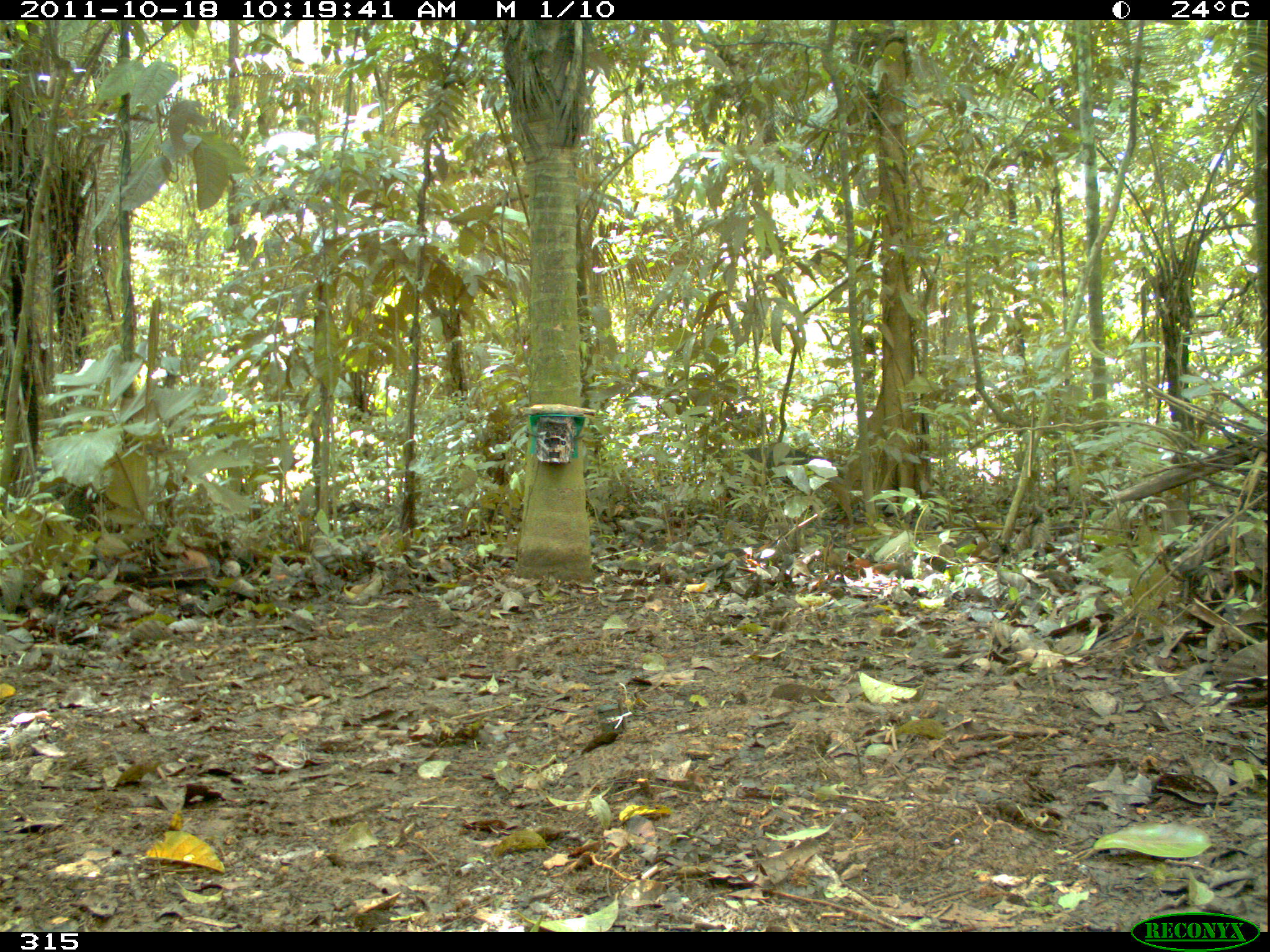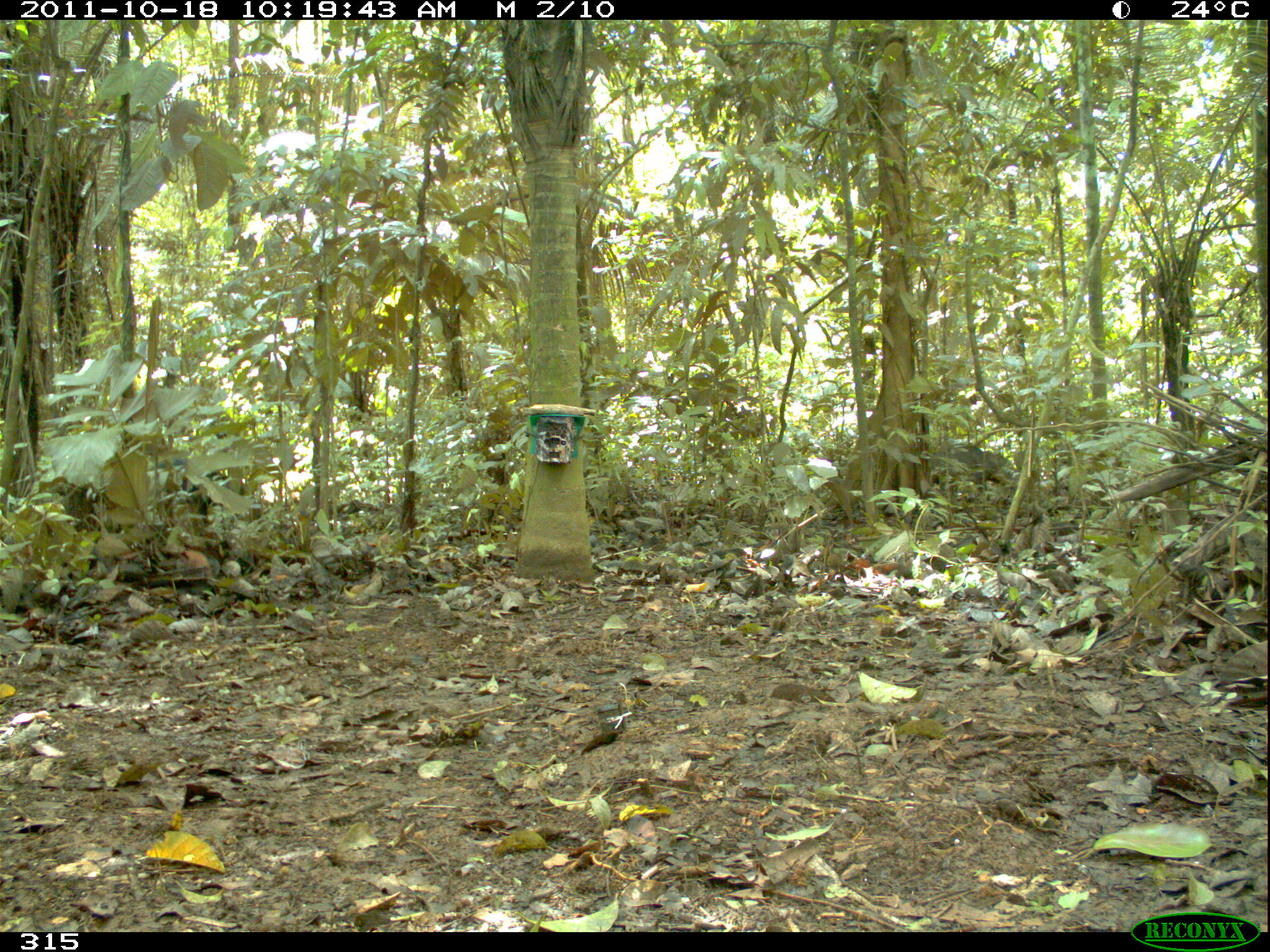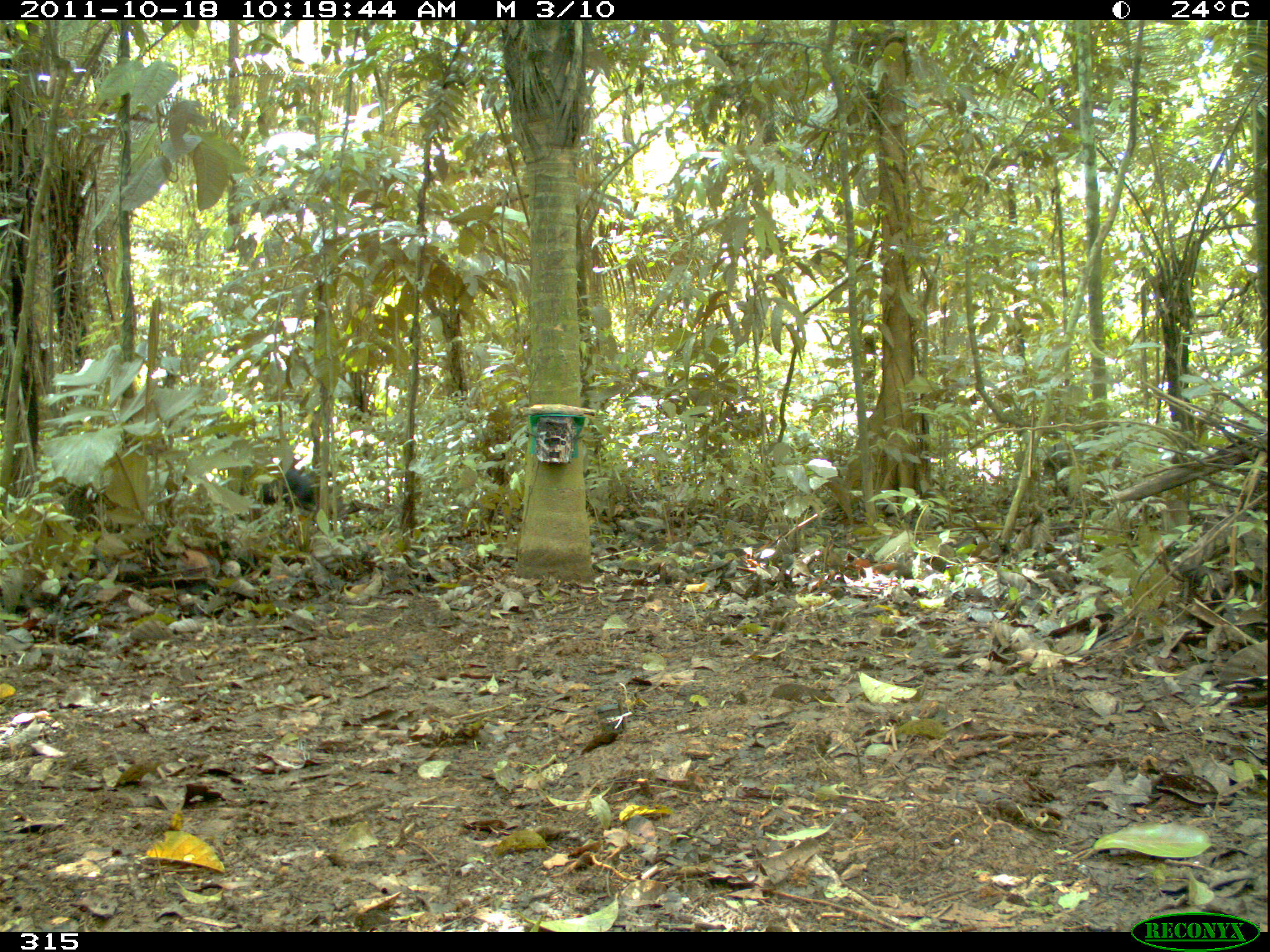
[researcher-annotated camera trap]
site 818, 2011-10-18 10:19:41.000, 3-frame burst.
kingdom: Animalia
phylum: Chordata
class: Mammalia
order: Artiodactyla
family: Tayassuidae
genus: Tayassu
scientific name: Tayassu pecari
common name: white-lipped peccary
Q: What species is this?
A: Tayassu pecari (white-lipped peccary).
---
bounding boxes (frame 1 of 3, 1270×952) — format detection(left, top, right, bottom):
tayassu pecari: detection(719, 444, 841, 509)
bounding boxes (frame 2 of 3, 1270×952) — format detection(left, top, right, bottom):
tayassu pecari: detection(148, 457, 246, 526)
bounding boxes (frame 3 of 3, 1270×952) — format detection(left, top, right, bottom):
tayassu pecari: detection(261, 469, 318, 517)